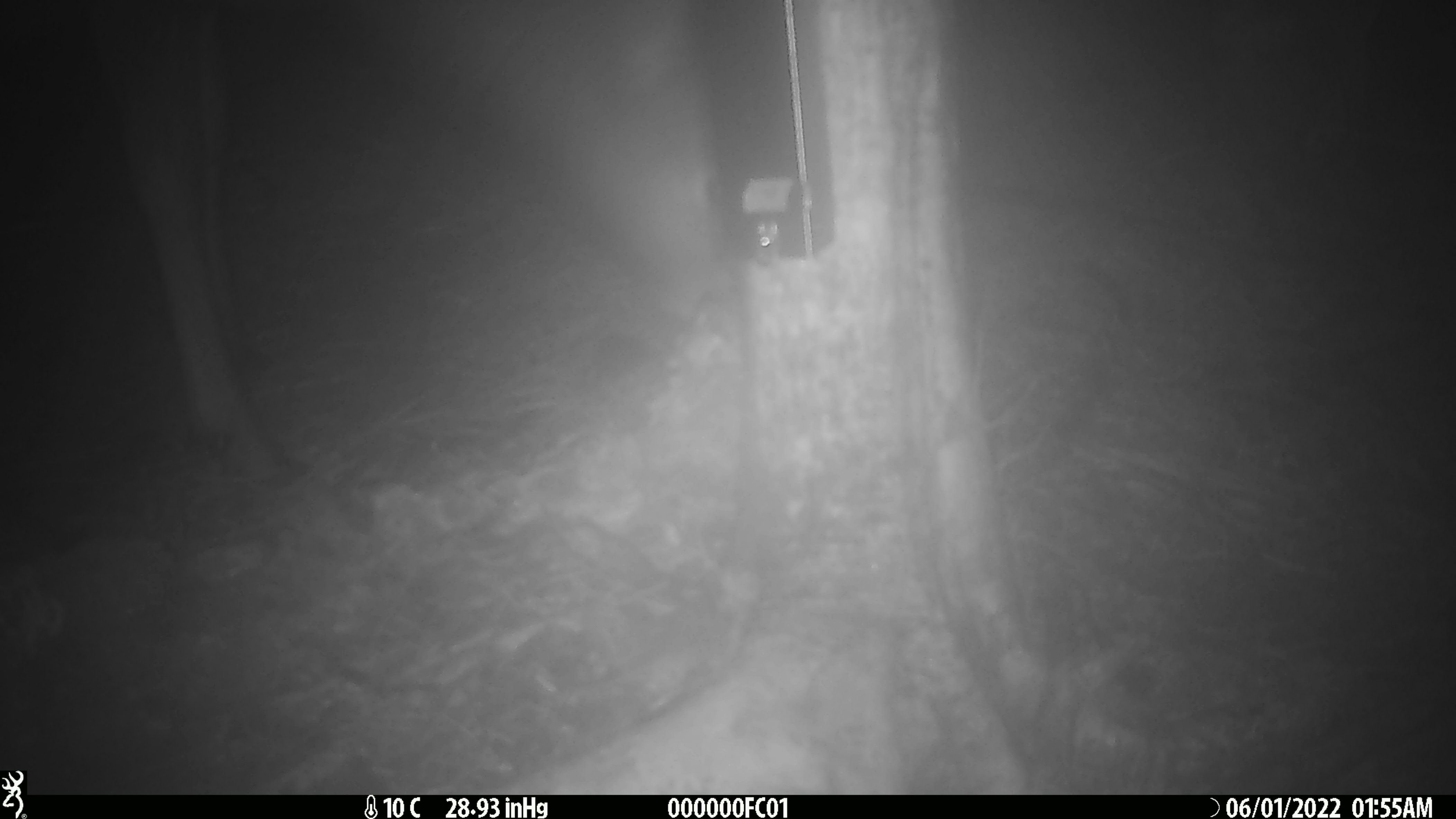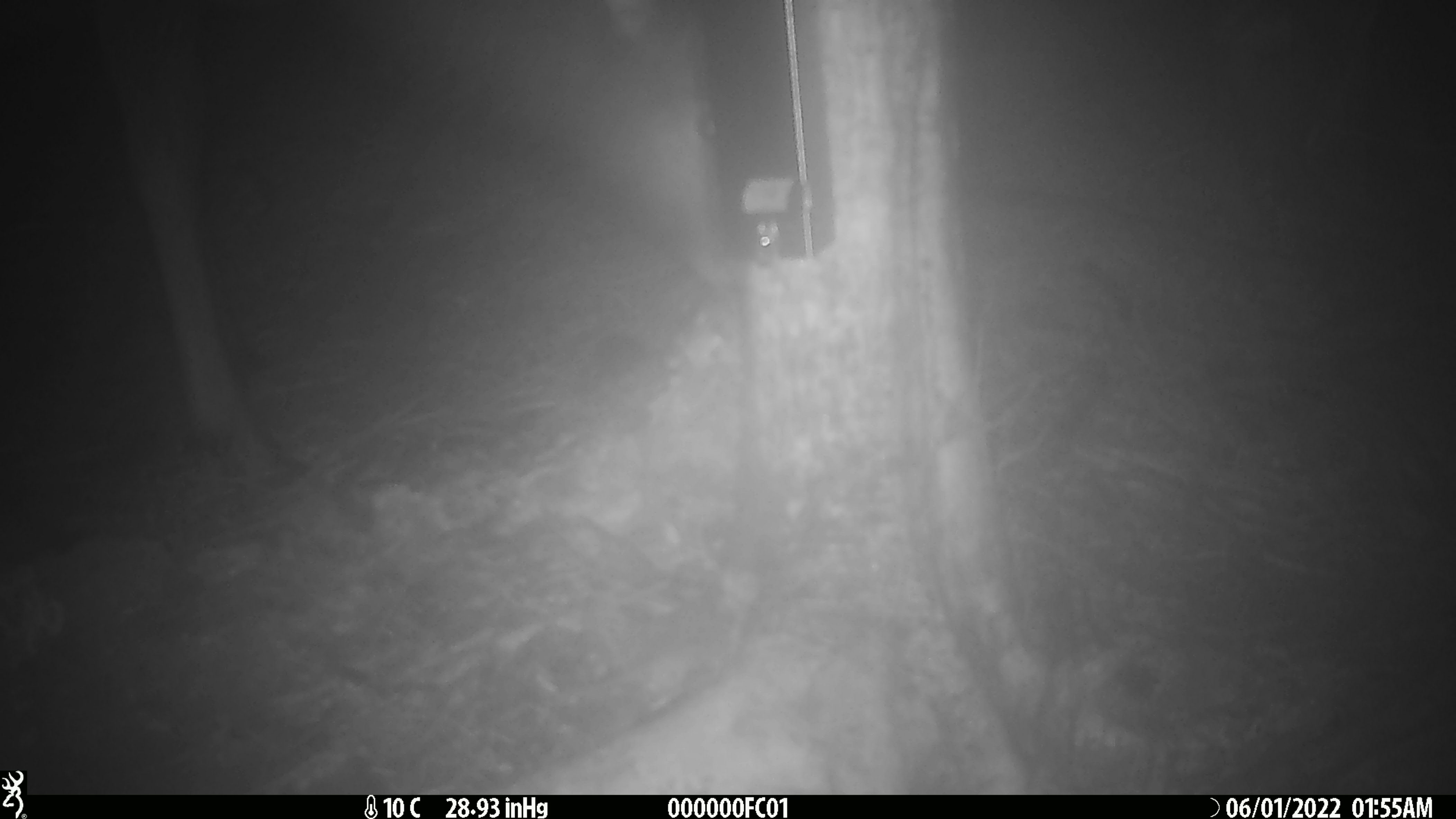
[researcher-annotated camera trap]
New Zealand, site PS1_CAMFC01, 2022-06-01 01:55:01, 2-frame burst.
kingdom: Animalia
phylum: Chordata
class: Mammalia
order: Artiodactyla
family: Cervidae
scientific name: Cervidae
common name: deer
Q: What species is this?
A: Deer (Cervidae).